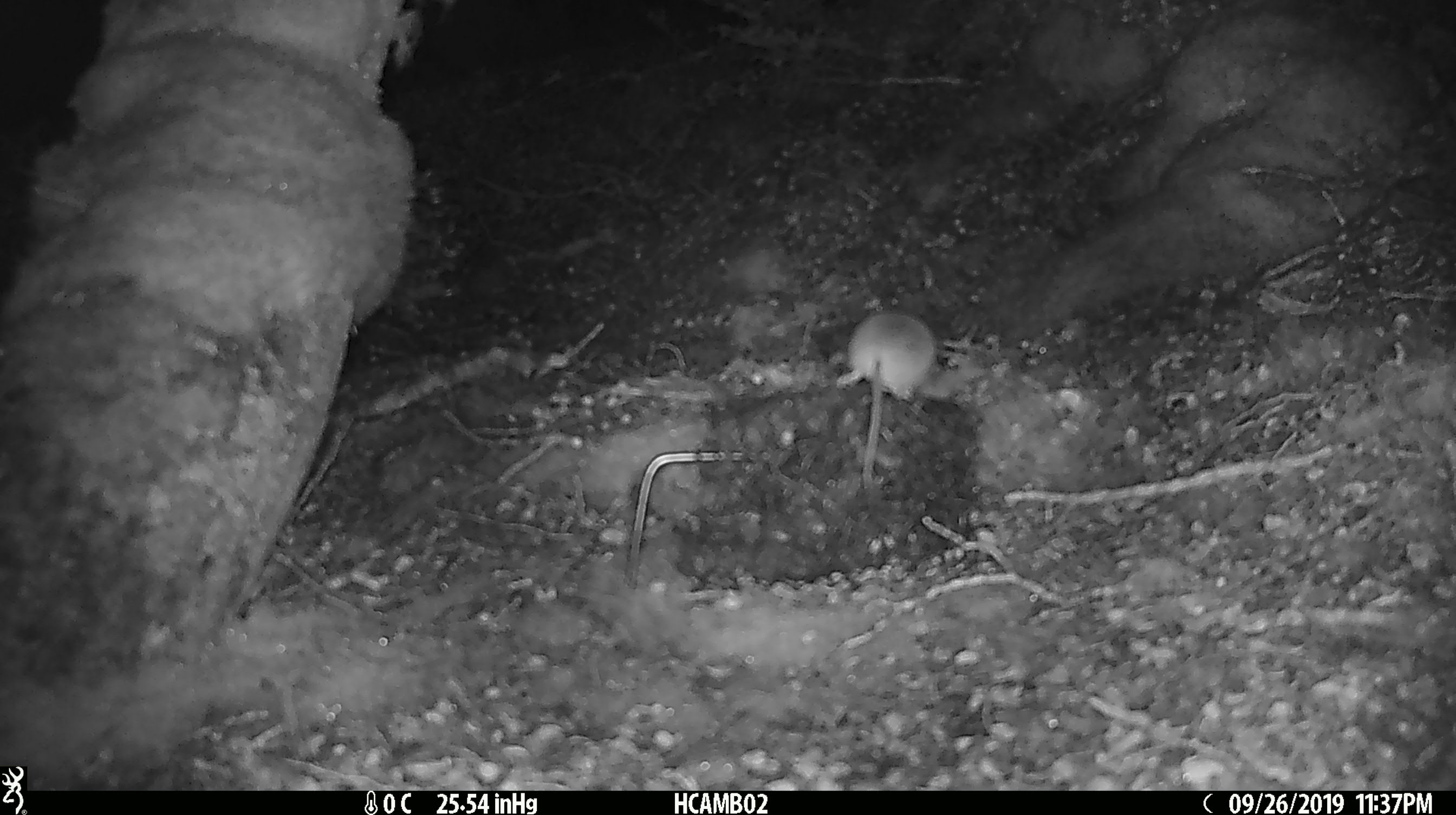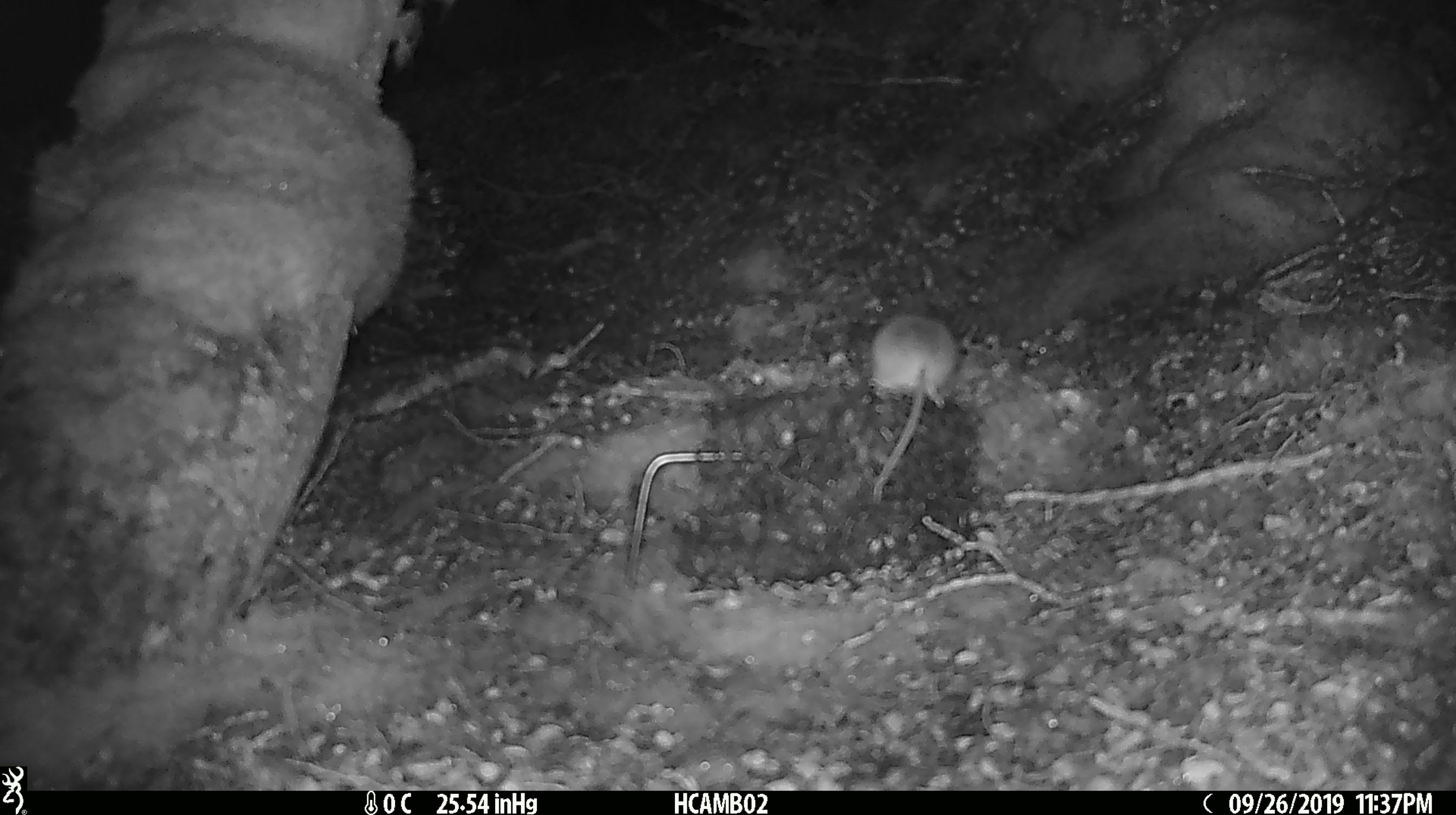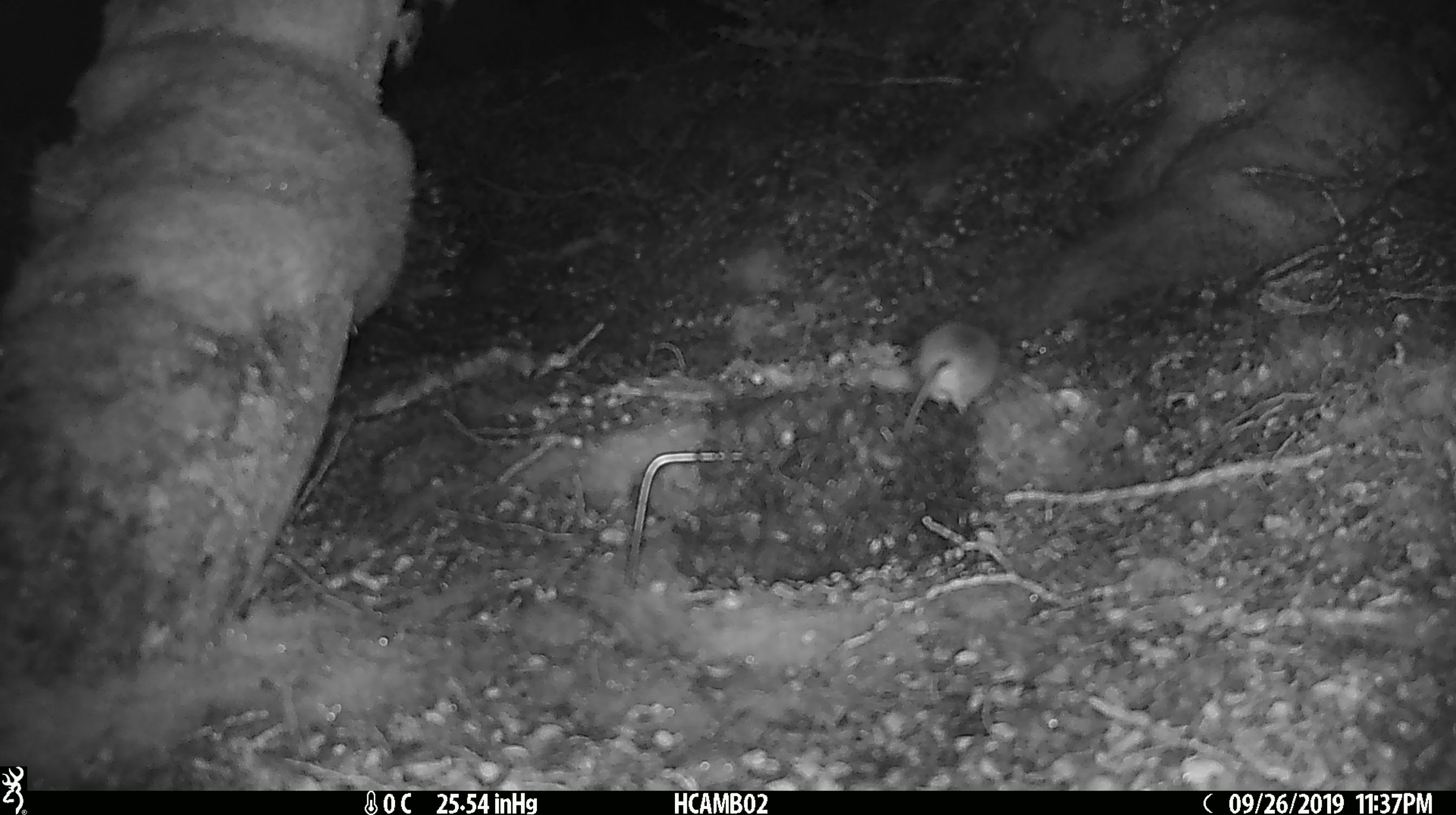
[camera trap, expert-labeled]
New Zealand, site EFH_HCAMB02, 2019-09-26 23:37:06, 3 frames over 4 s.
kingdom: Animalia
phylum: Chordata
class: Mammalia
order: Rodentia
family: Muridae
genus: Mus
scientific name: Mus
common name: mouse